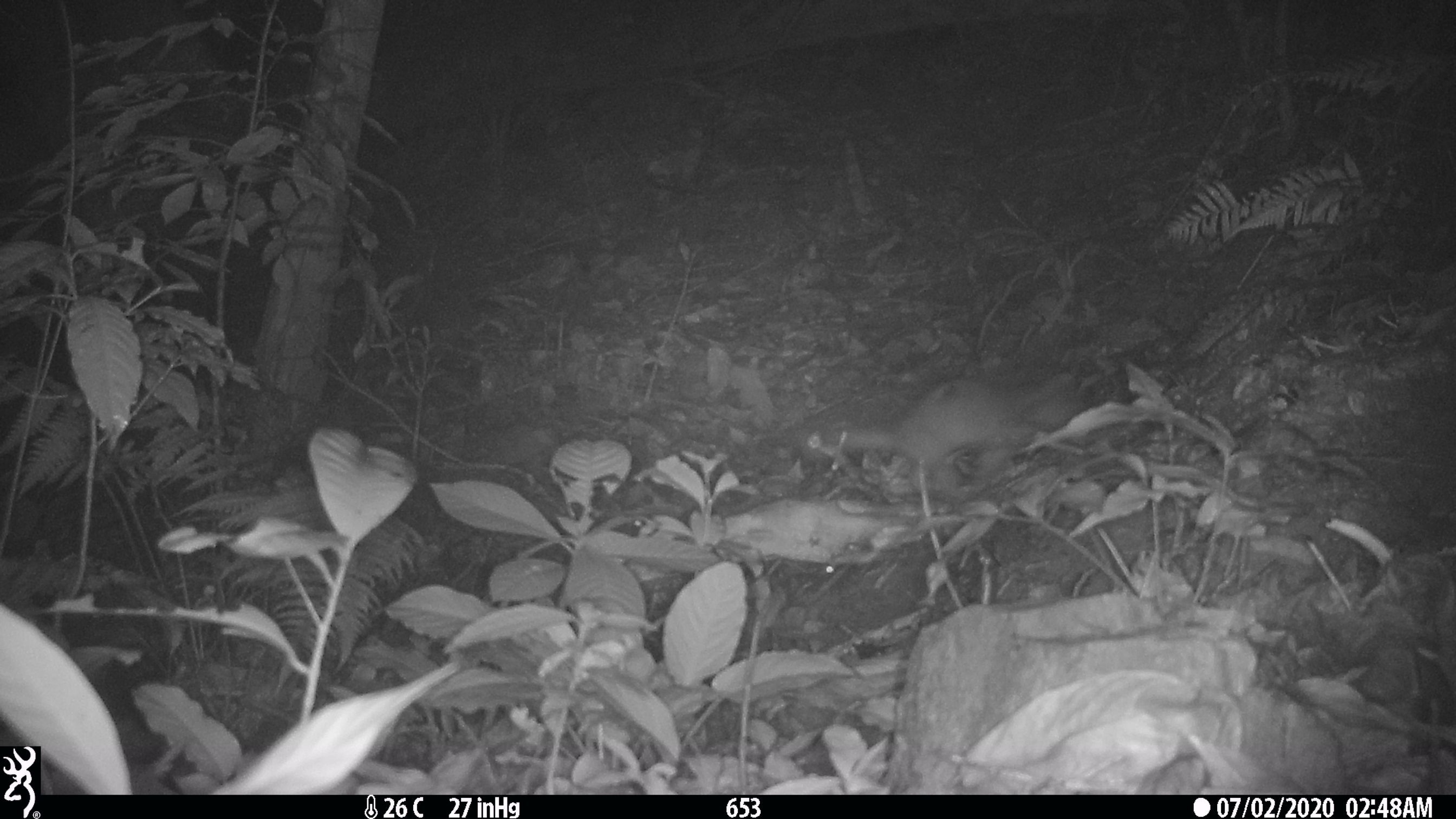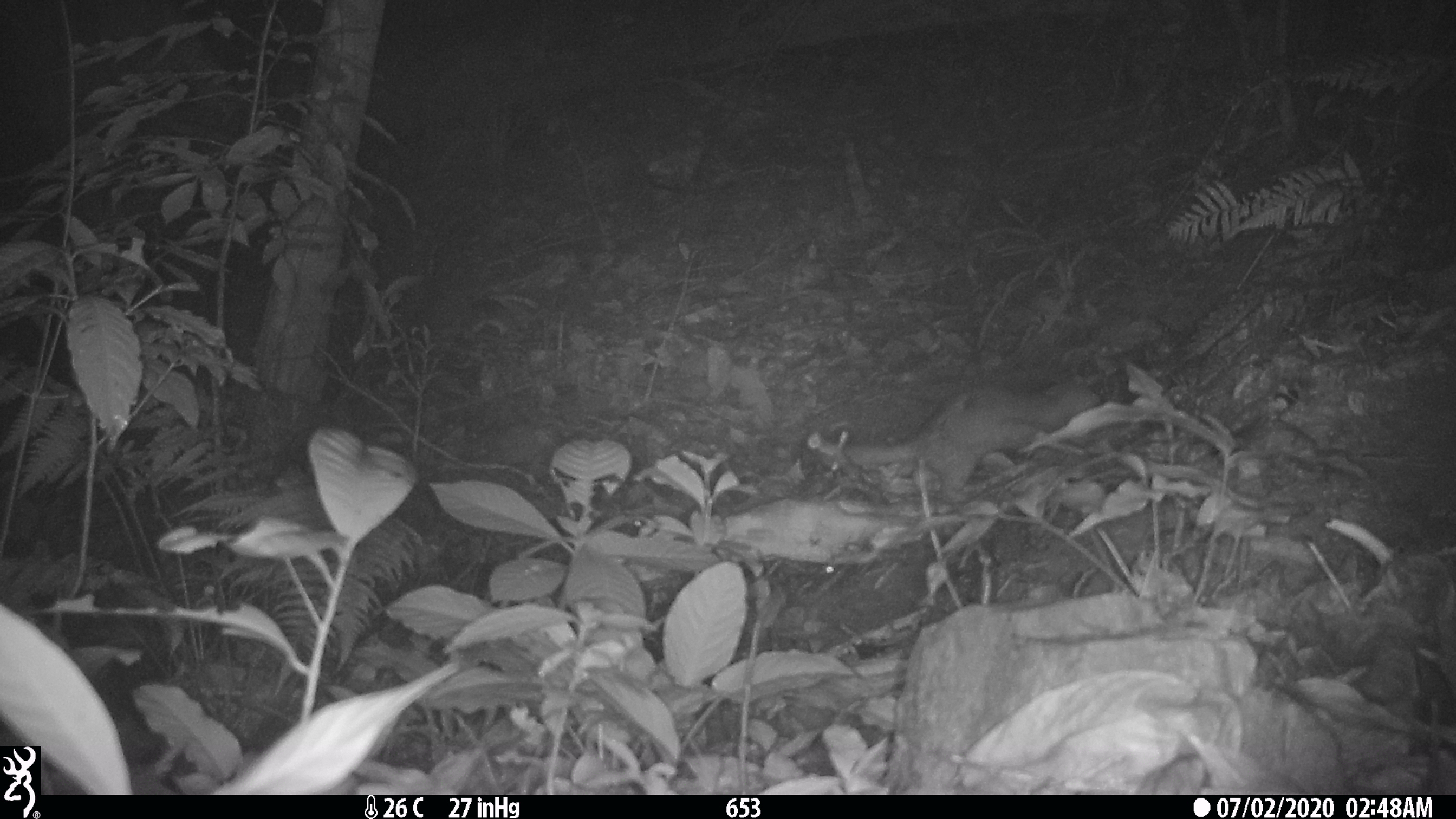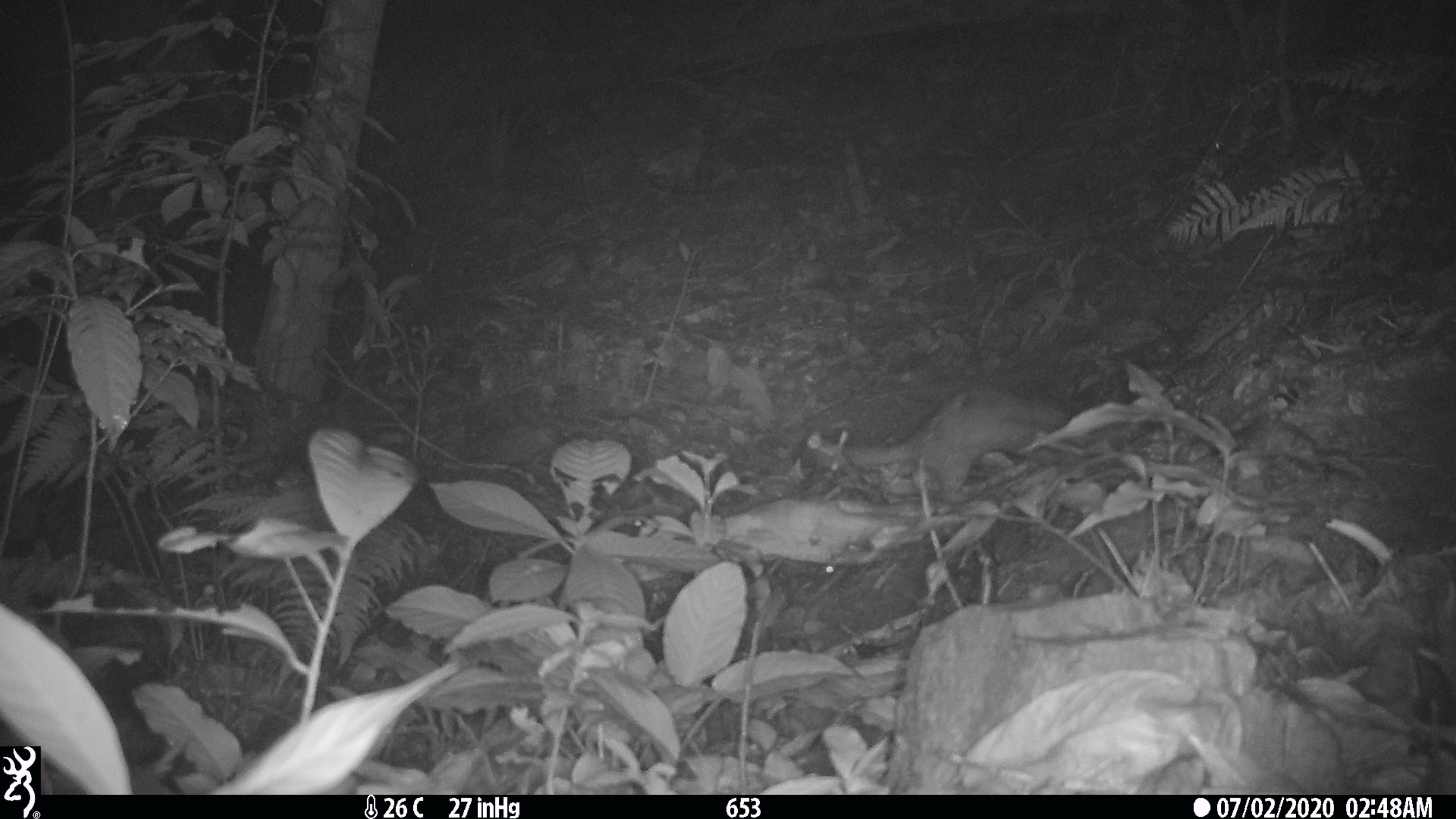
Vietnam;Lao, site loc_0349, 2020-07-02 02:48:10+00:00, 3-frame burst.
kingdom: Animalia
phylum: Chordata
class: Mammalia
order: Carnivora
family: Mustelidae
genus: Melogale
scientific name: Melogale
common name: ferret badger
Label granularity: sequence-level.